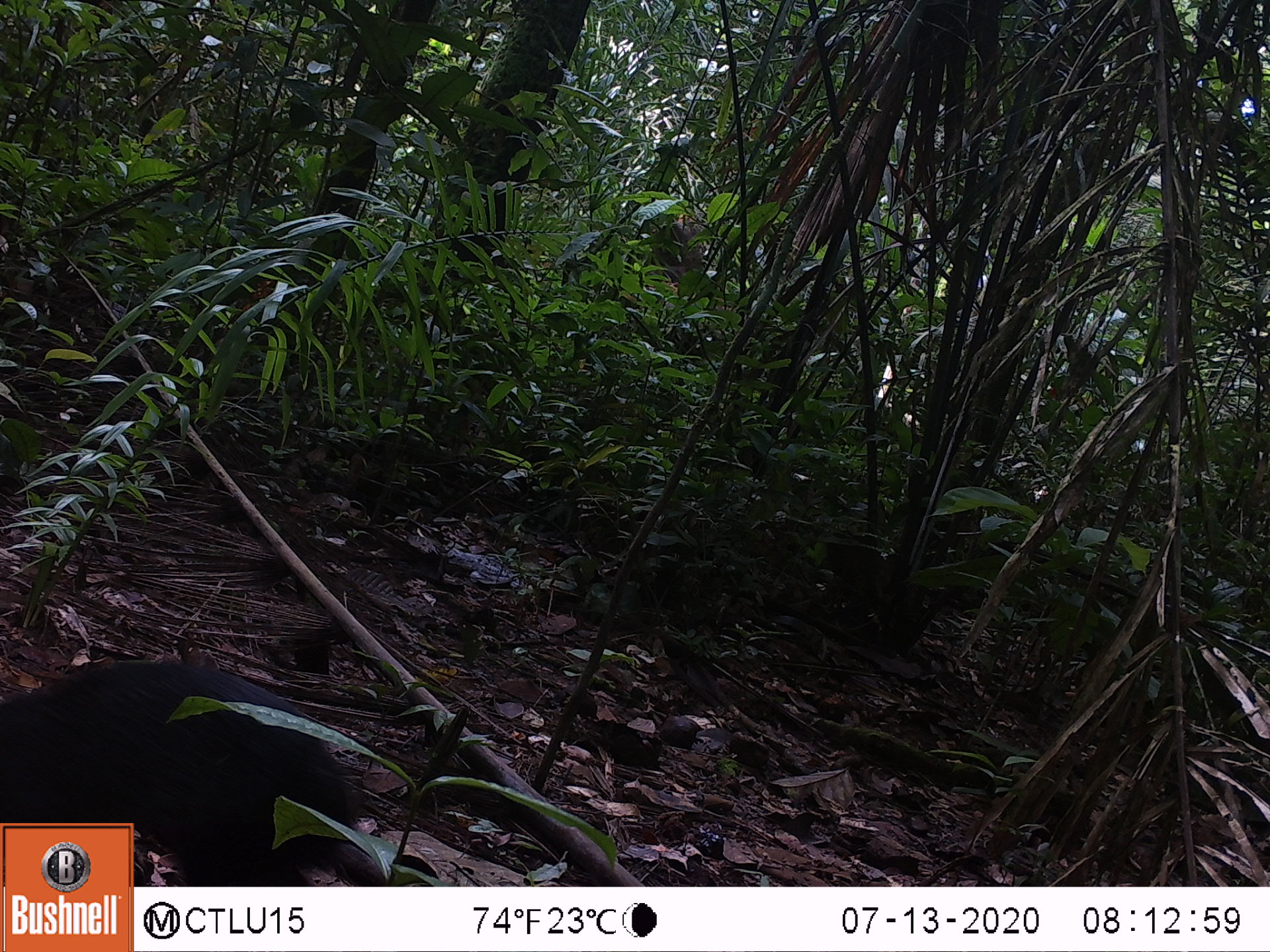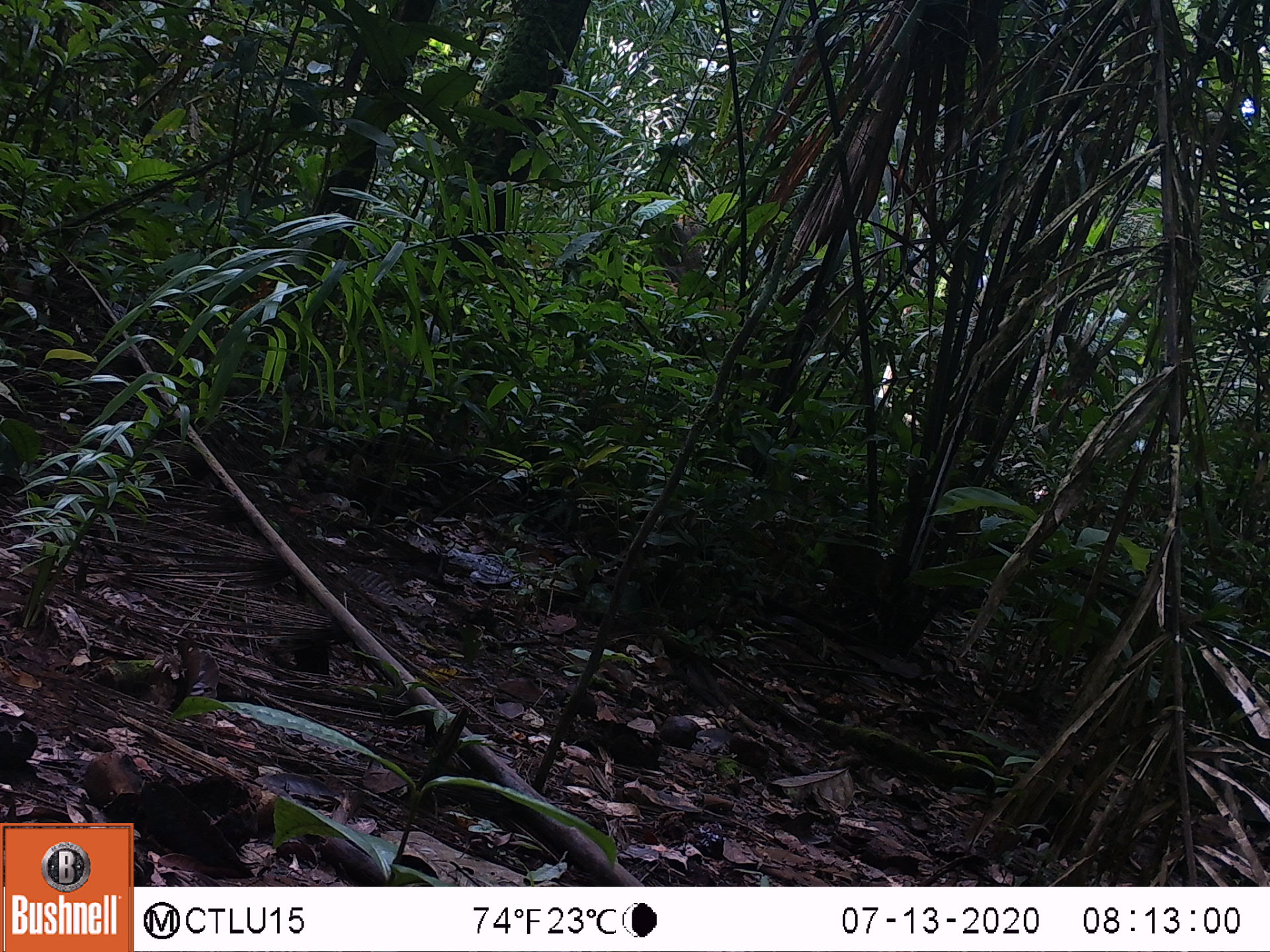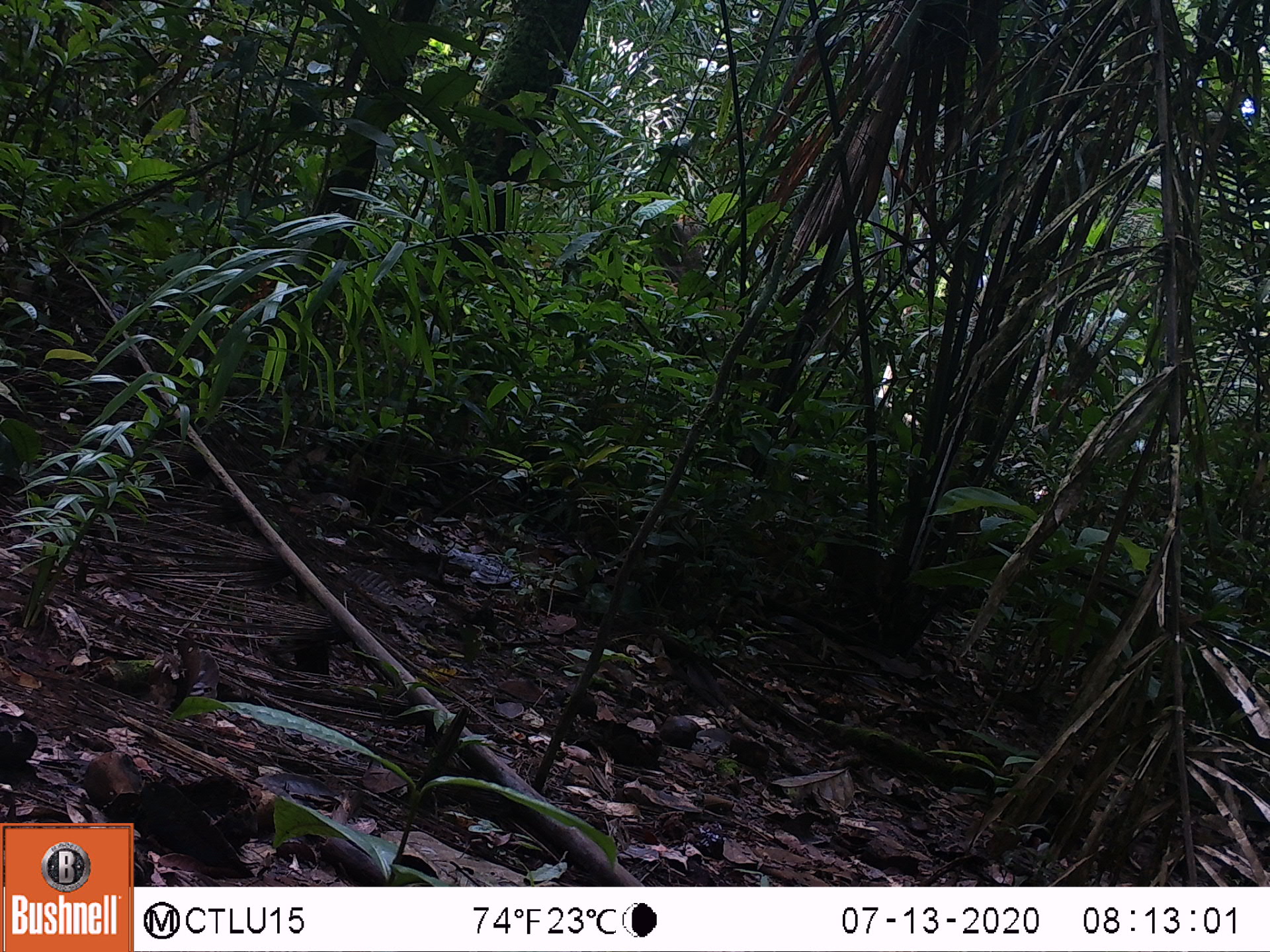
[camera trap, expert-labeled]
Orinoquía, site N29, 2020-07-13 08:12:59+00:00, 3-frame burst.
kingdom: Animalia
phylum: Chordata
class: Mammalia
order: Rodentia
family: Dasyproctidae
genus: Dasyprocta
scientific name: Dasyprocta fuliginosa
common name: black agouti